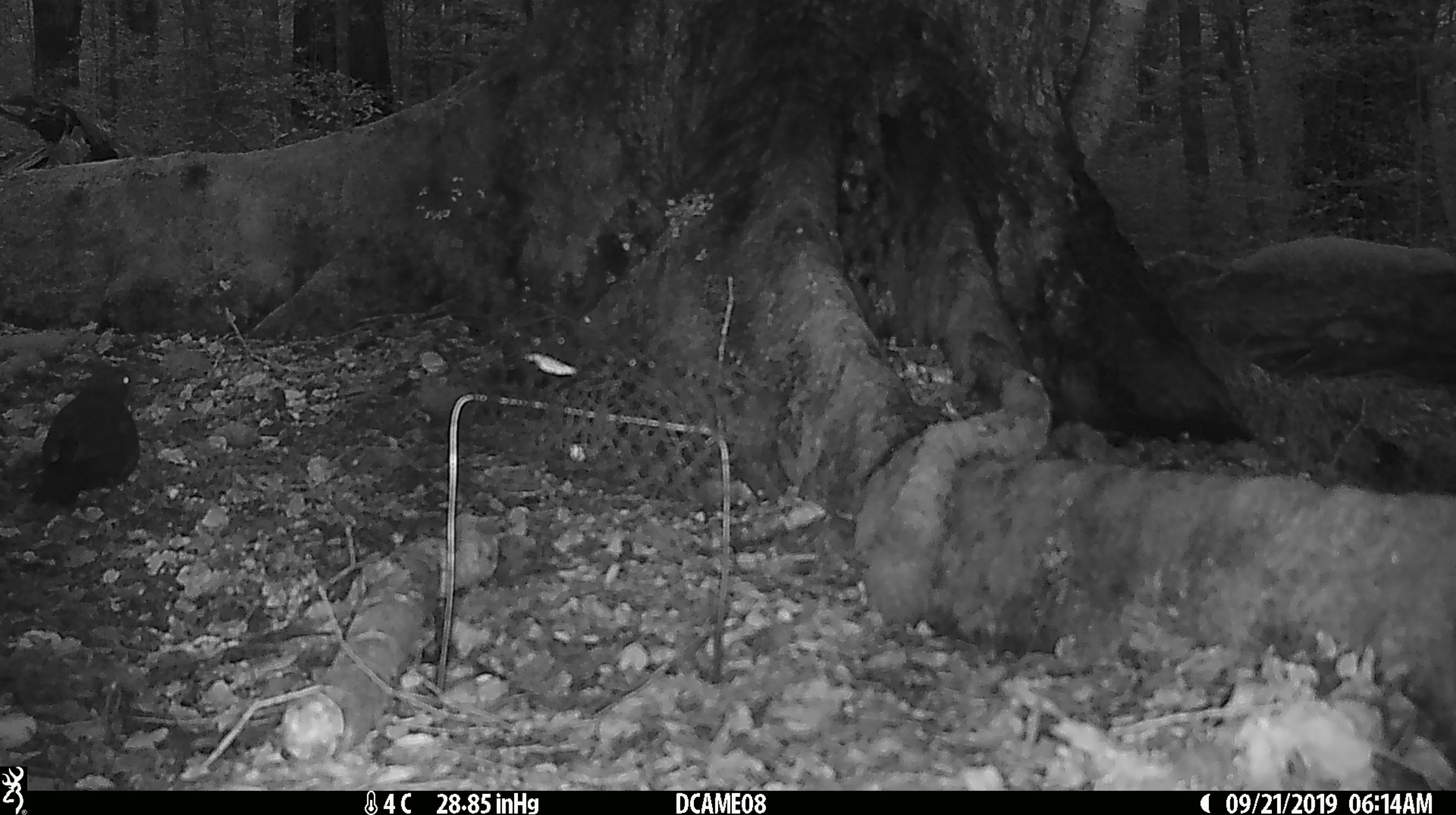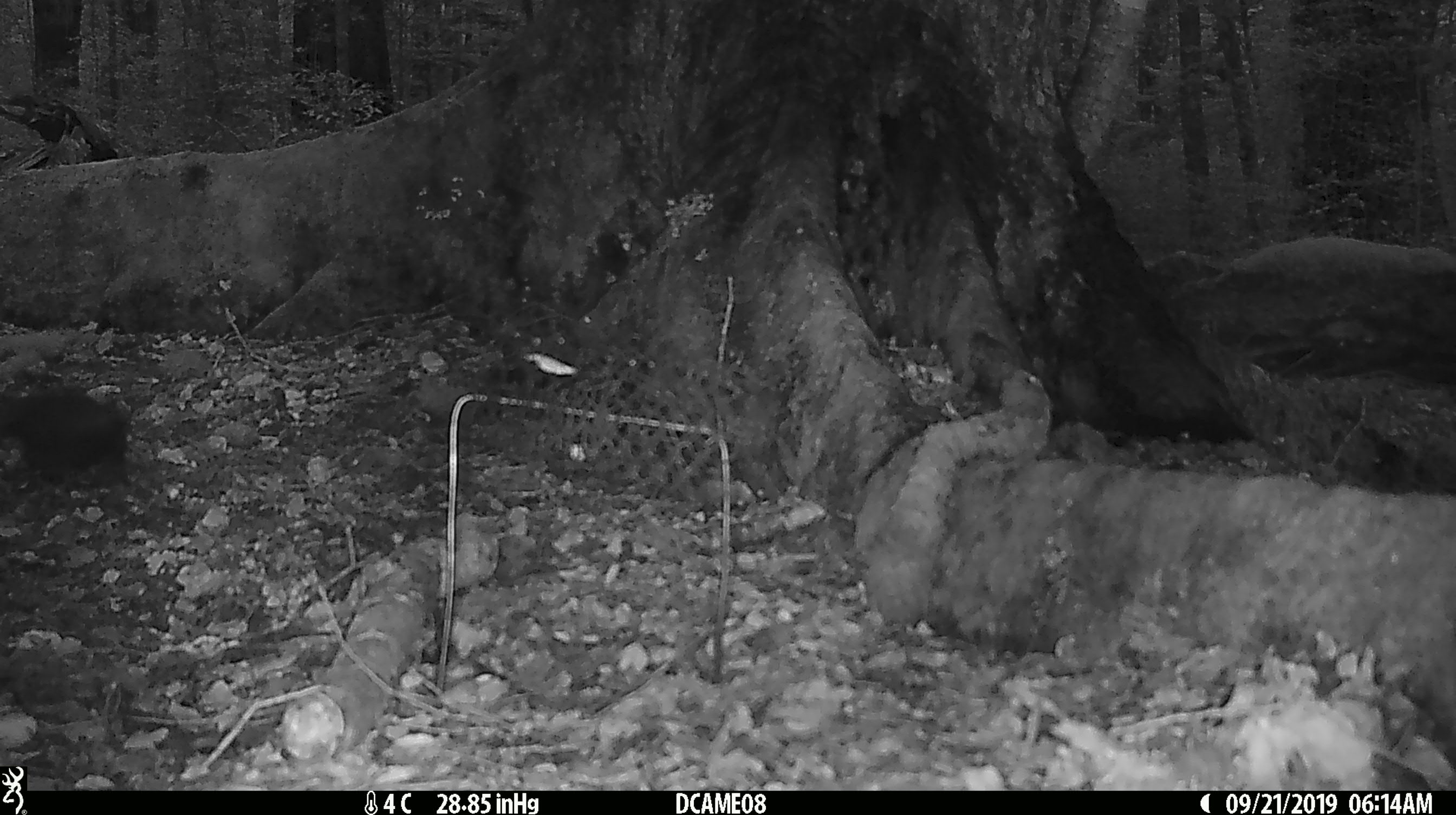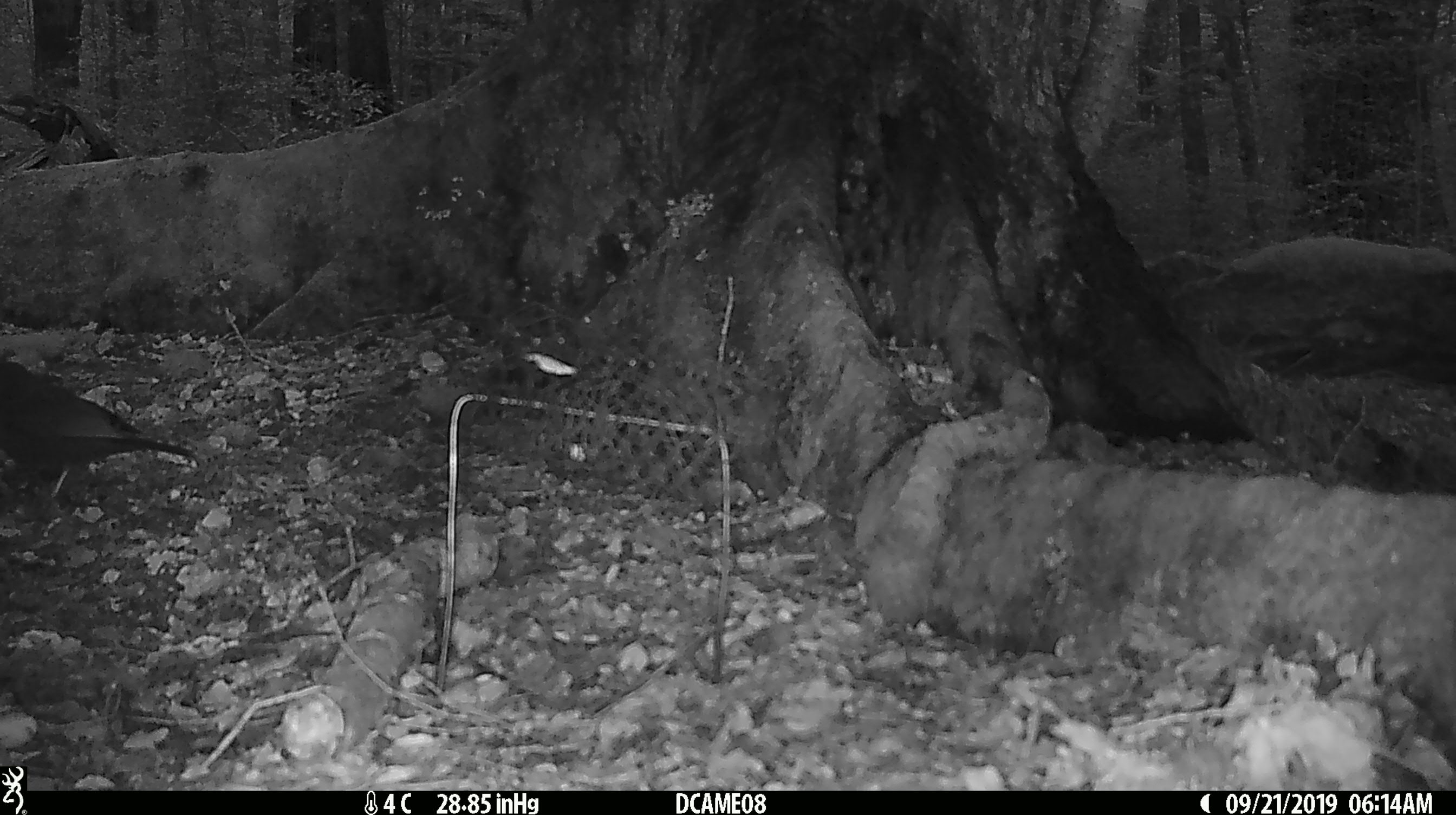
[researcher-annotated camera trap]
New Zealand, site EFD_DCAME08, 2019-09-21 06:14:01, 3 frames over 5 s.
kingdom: Animalia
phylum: Chordata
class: Aves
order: Passeriformes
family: Turdidae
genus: Turdus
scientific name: Turdus merula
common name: eurasian blackbird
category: blackbird